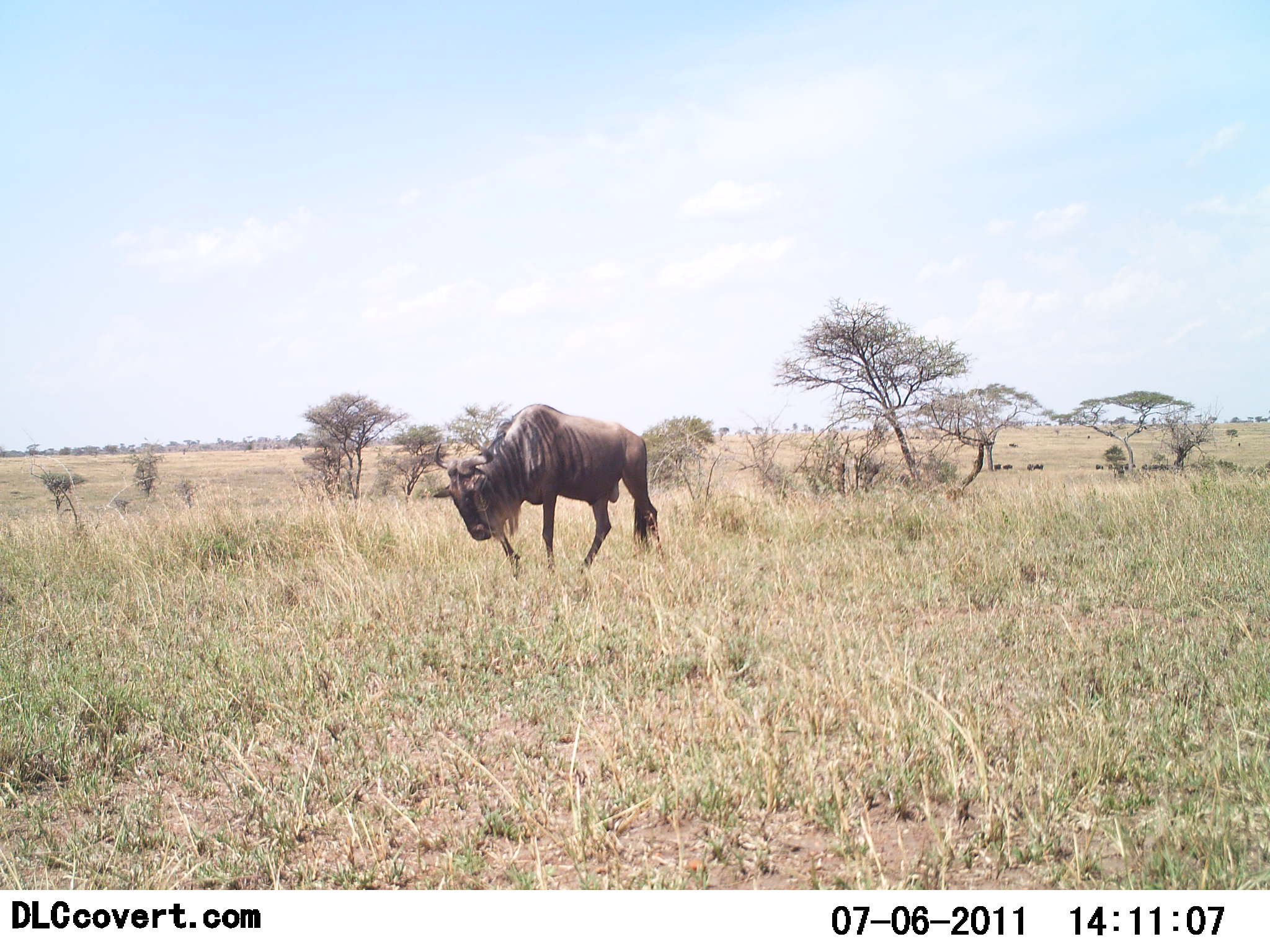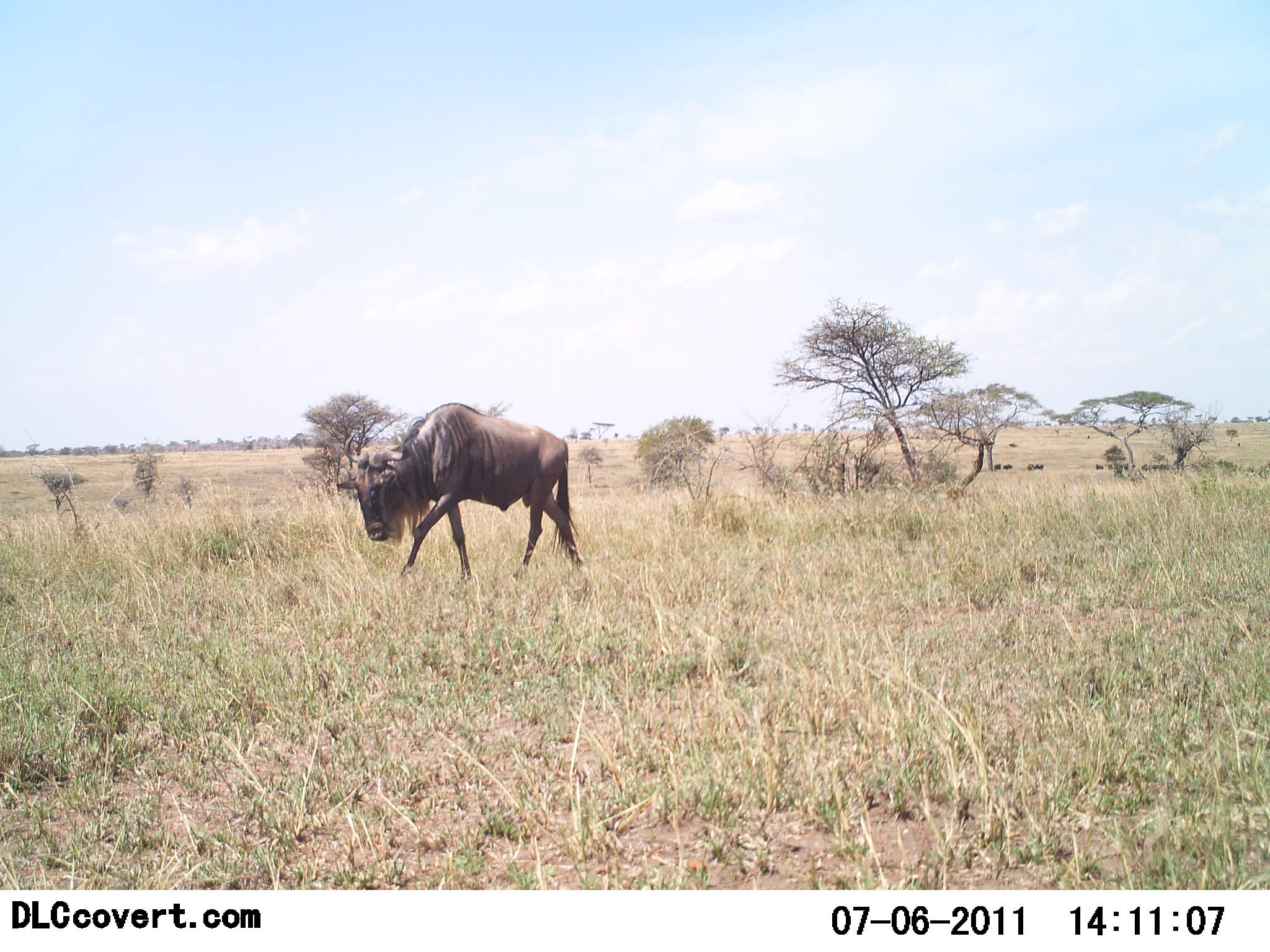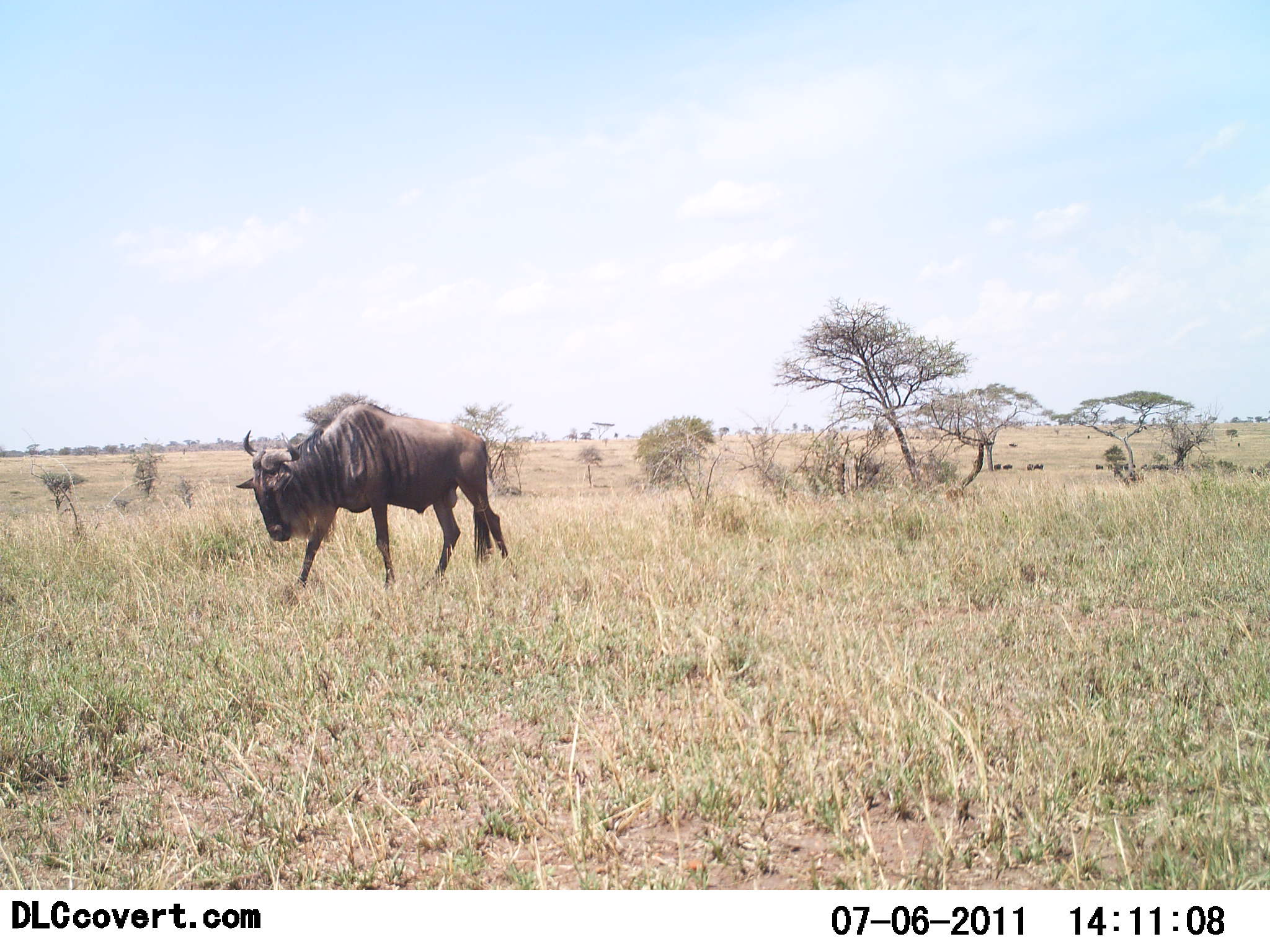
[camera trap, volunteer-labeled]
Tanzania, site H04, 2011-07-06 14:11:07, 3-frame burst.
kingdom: Animalia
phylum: Chordata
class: Mammalia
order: Artiodactyla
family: Bovidae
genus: Connochaetes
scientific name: Connochaetes taurinus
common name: blue wildebeest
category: wildebeest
Wildebeest (blue wildebeest) (Connochaetes taurinus), count 1. Behavior (volunteer vote fractions): standing 8%, resting 0%, moving 100%, interacting 0%. Young present (vote fraction): 0%. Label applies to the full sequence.